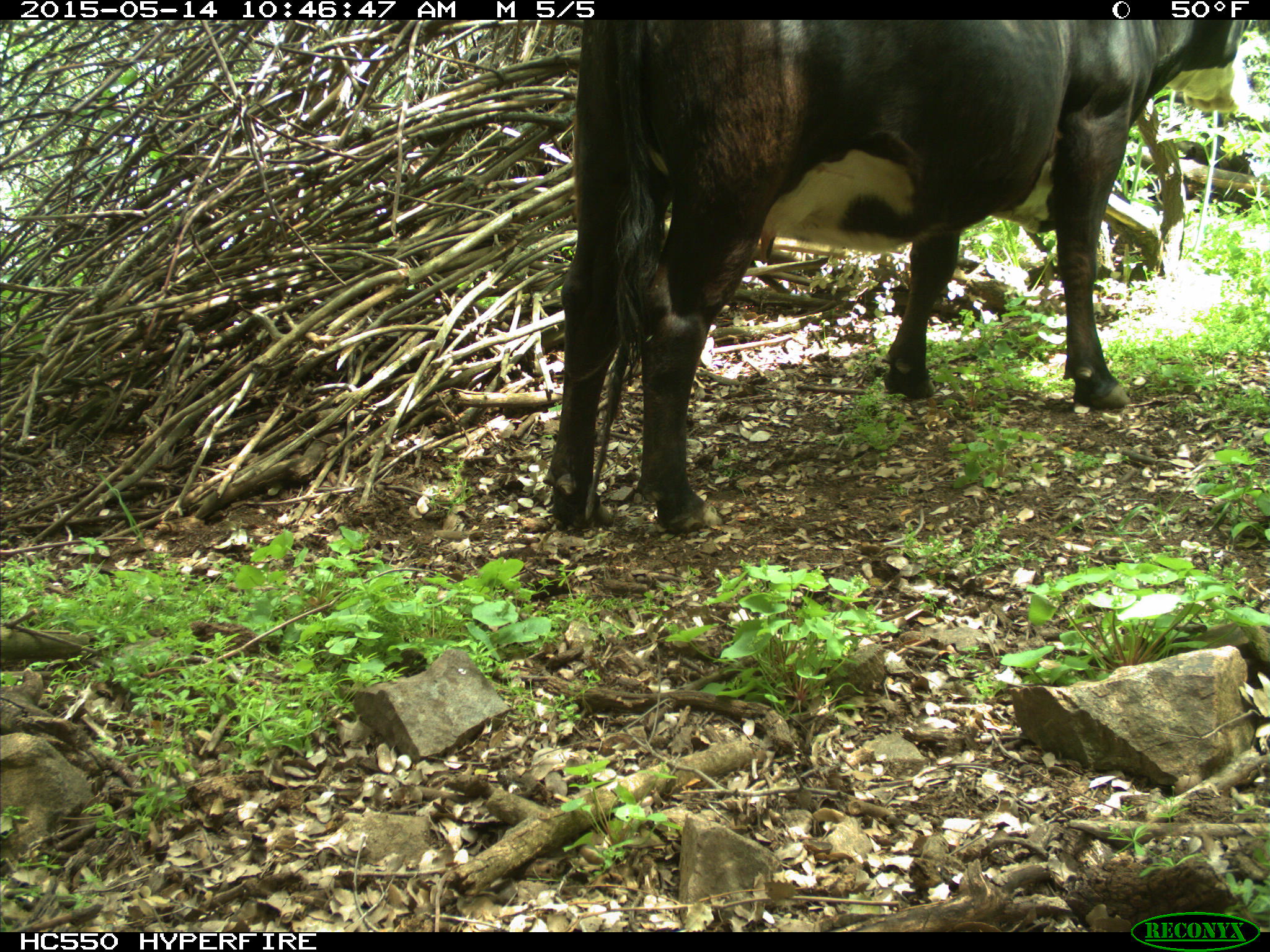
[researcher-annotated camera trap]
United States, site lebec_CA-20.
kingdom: Animalia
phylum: Chordata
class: Mammalia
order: Artiodactyla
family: Bovidae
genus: Bos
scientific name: Bos taurus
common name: domestic cow